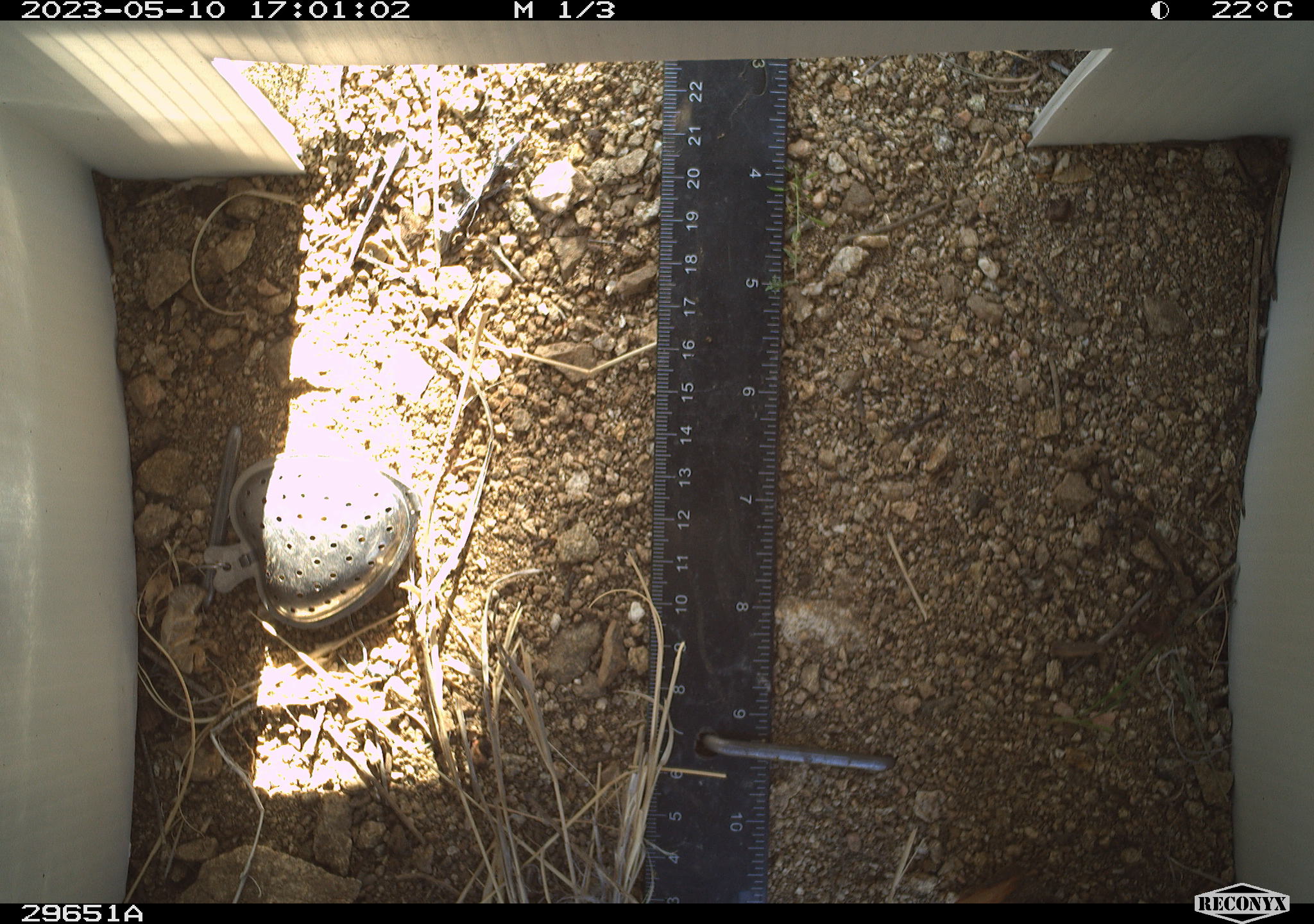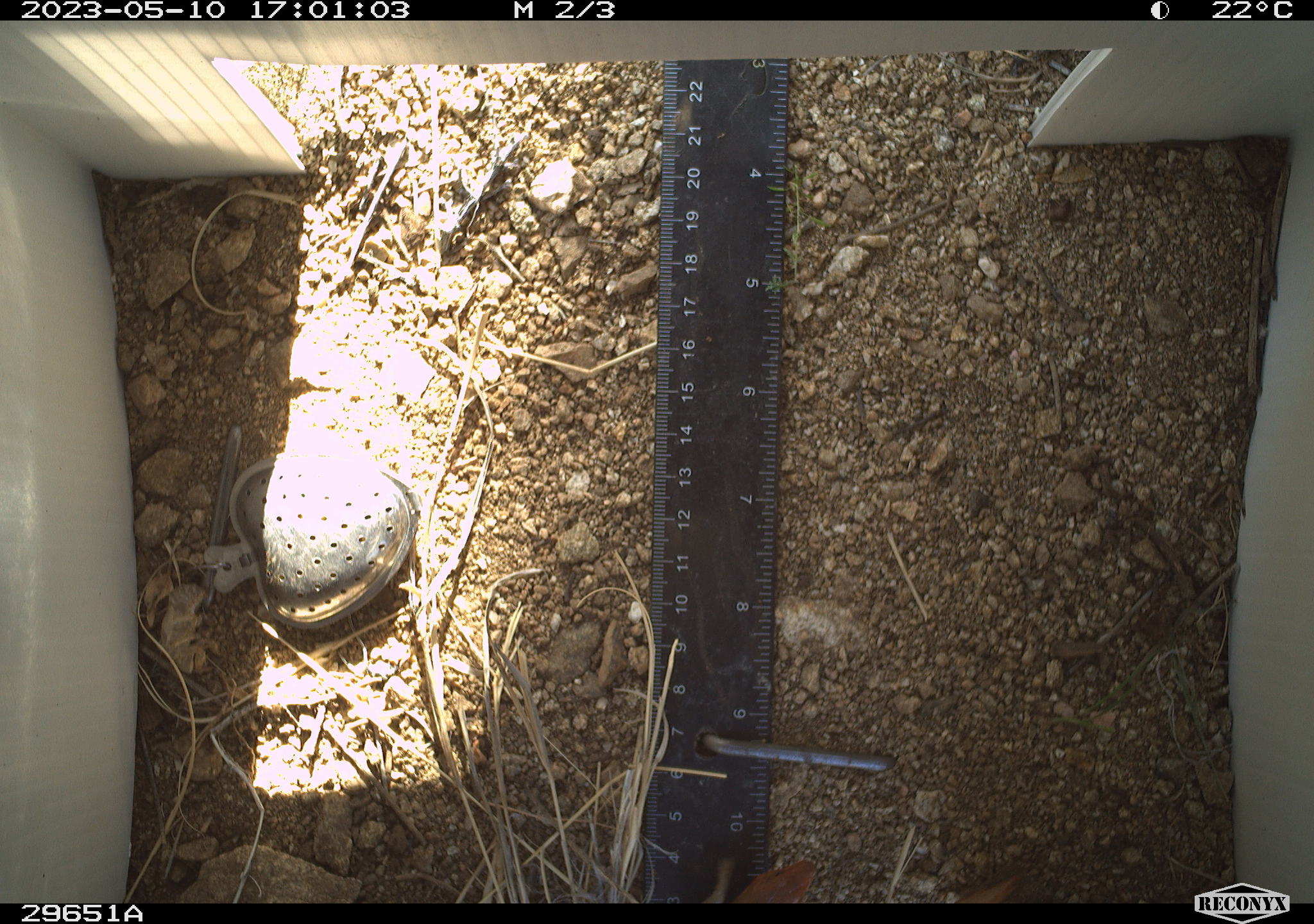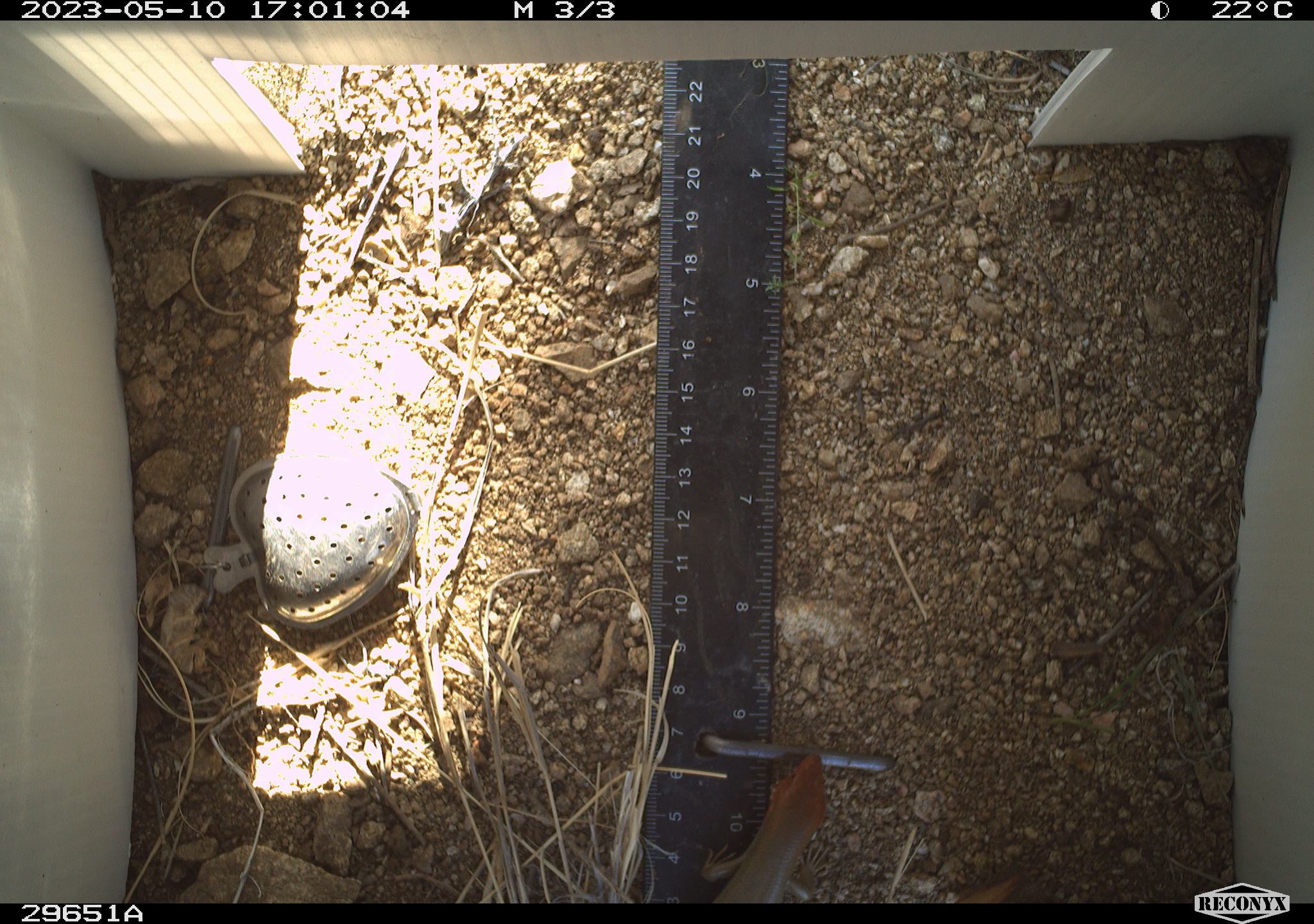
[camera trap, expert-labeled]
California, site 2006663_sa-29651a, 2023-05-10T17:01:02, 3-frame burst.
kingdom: Animalia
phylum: Chordata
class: Reptilia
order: Squamata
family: Scincidae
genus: Plestiodon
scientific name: Plestiodon gilberti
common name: gilbert's skink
Gilbert's skink (Plestiodon gilberti).